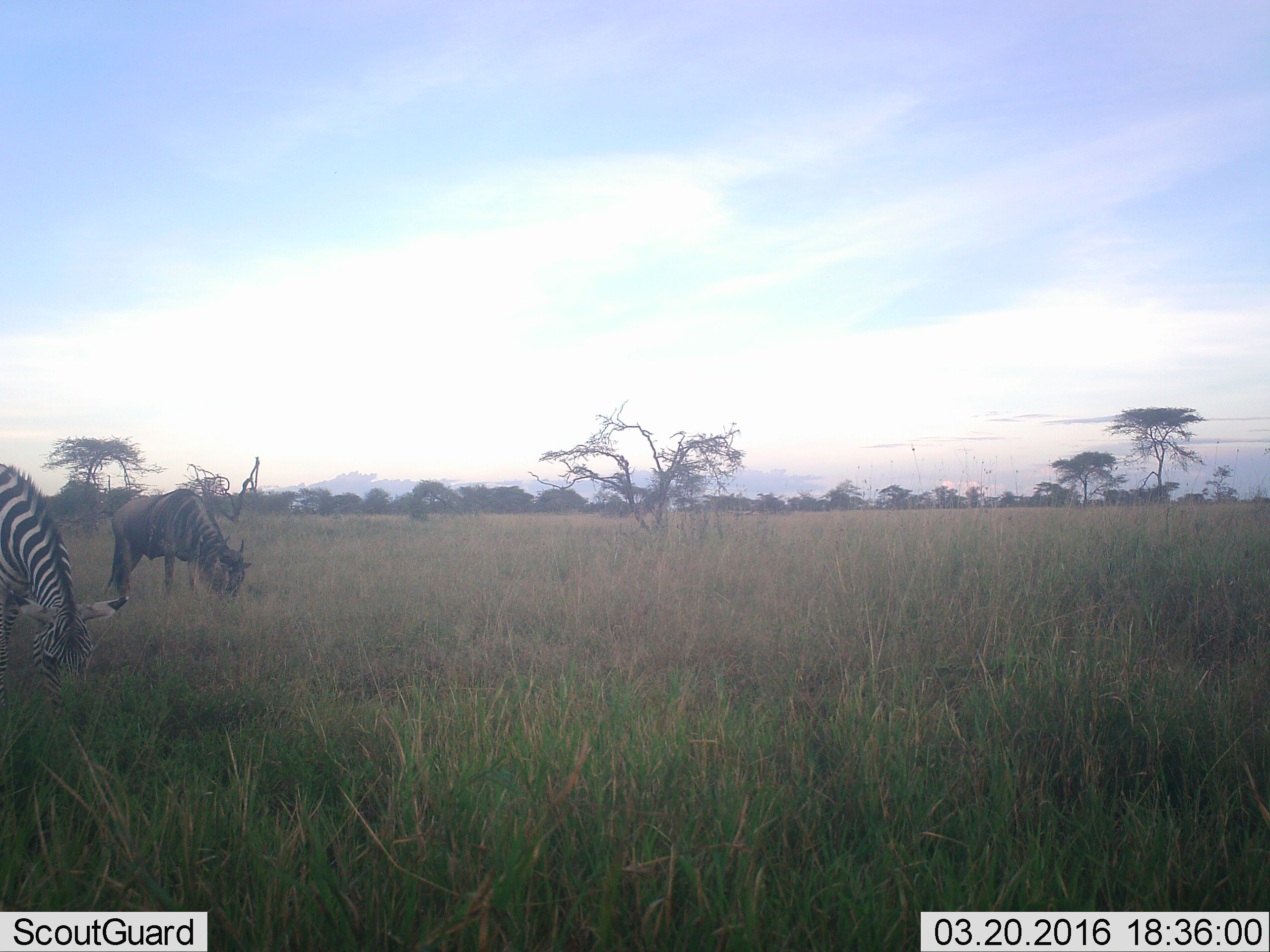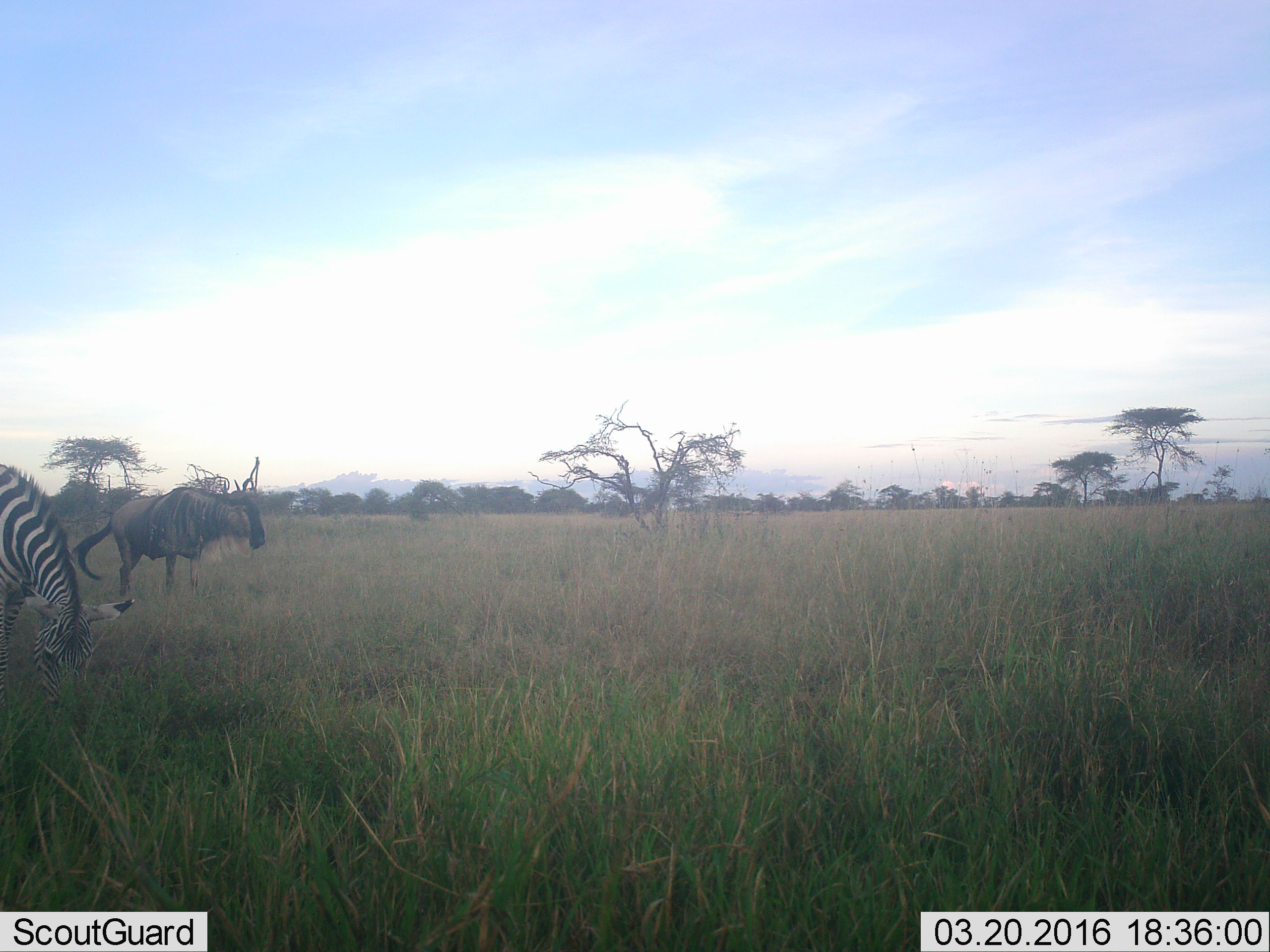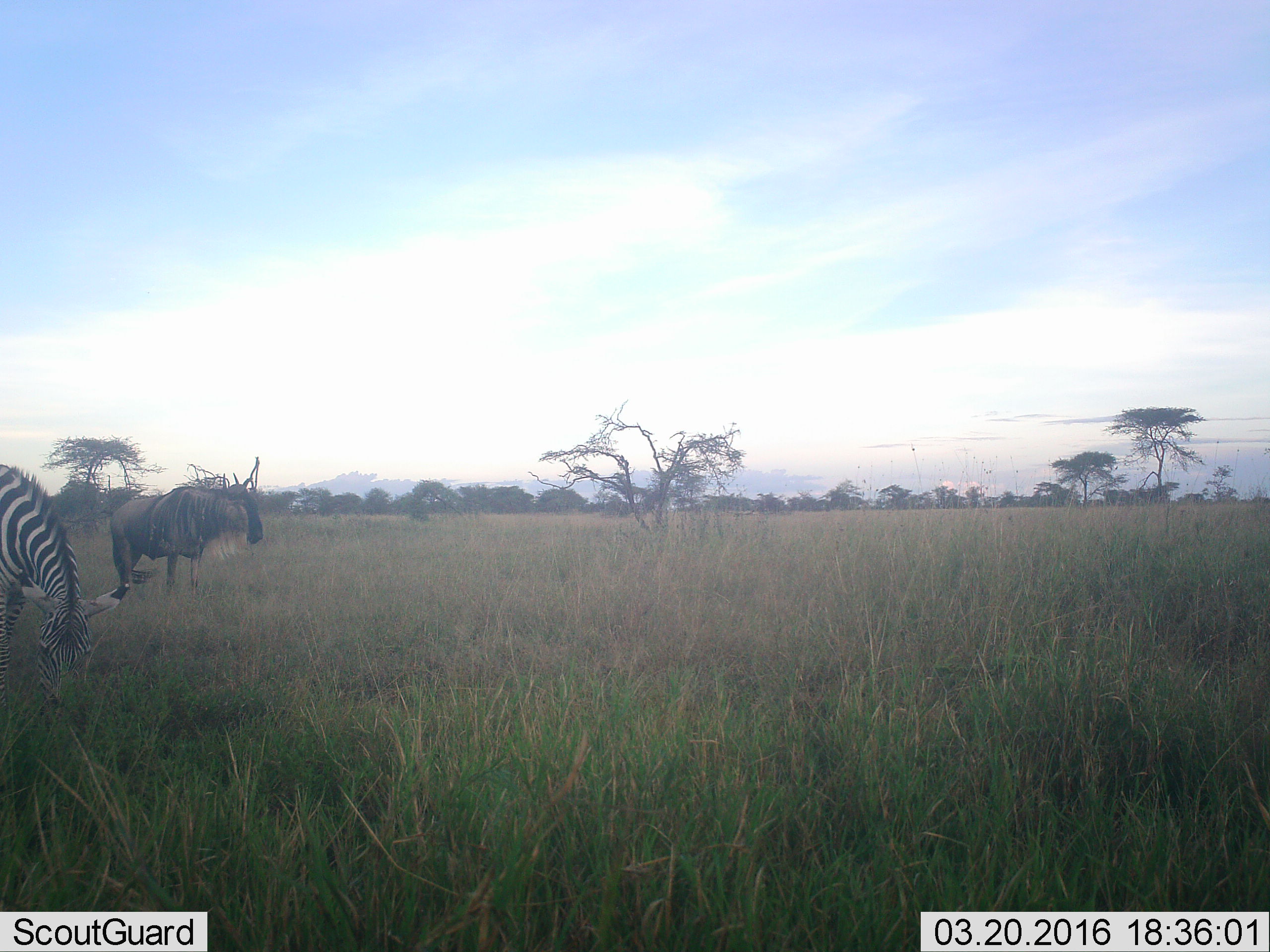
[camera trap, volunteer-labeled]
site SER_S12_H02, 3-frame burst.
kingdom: Animalia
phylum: Chordata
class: Mammalia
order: Artiodactyla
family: Bovidae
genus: Connochaetes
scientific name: Connochaetes taurinus taurinus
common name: blue wildebeest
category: wildebeestblue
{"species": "wildebeestblue (blue wildebeest) (Connochaetes taurinus taurinus)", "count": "1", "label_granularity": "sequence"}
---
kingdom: Animalia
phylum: Chordata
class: Mammalia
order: Perissodactyla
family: Equidae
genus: Equus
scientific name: Equus quagga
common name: plains zebra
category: zebraplains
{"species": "zebraplains (plains zebra) (Equus quagga)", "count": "1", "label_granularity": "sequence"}